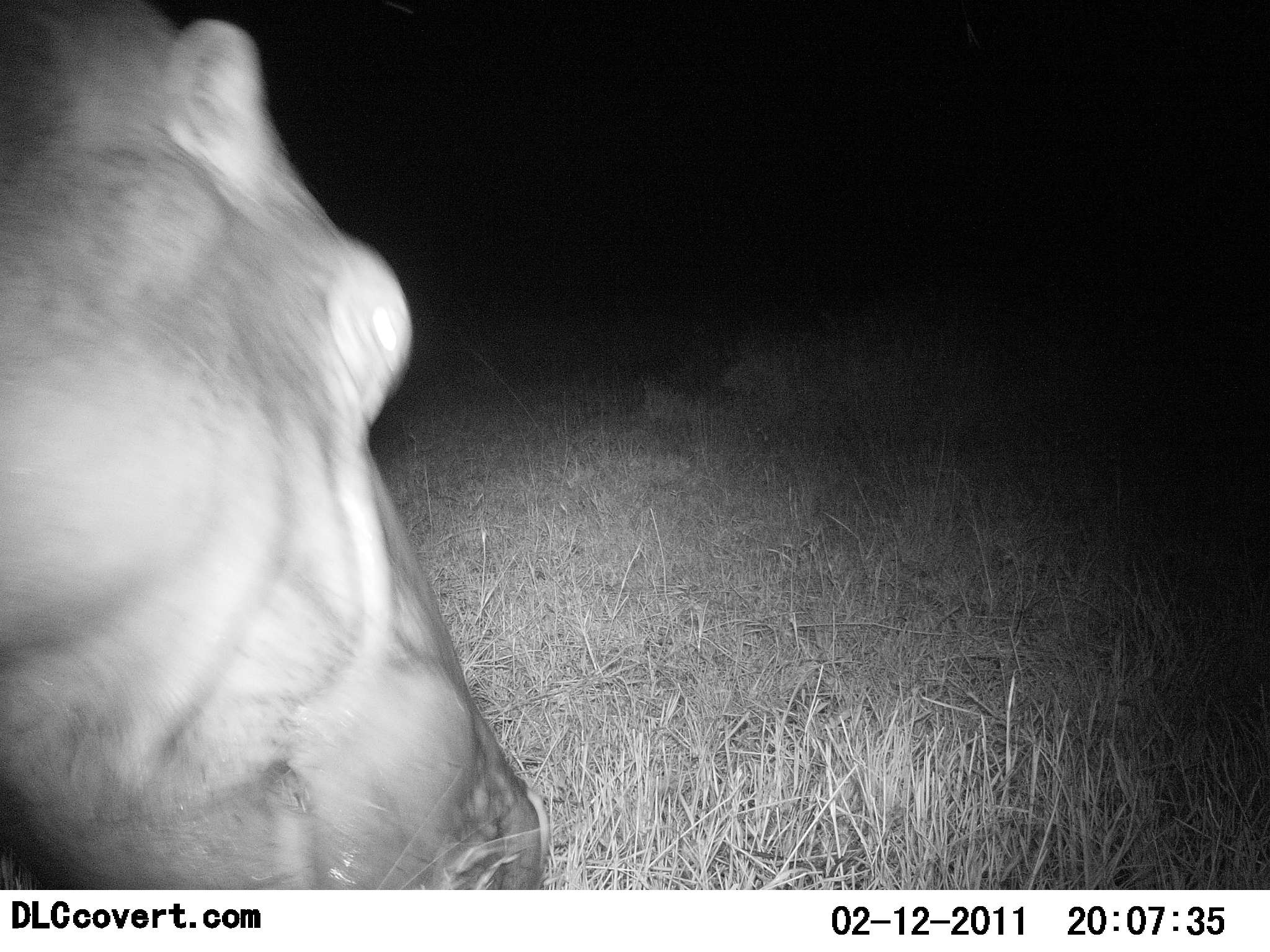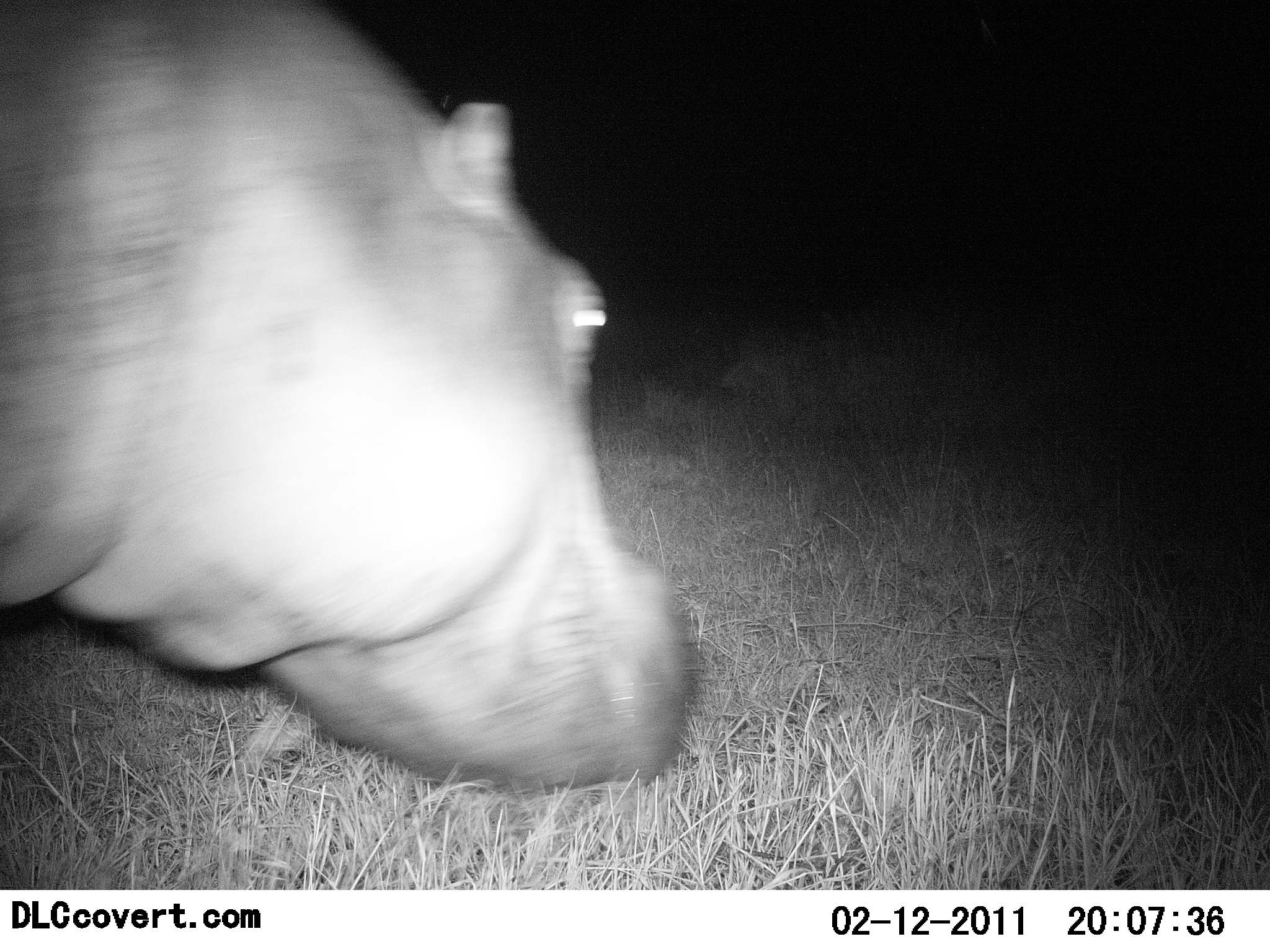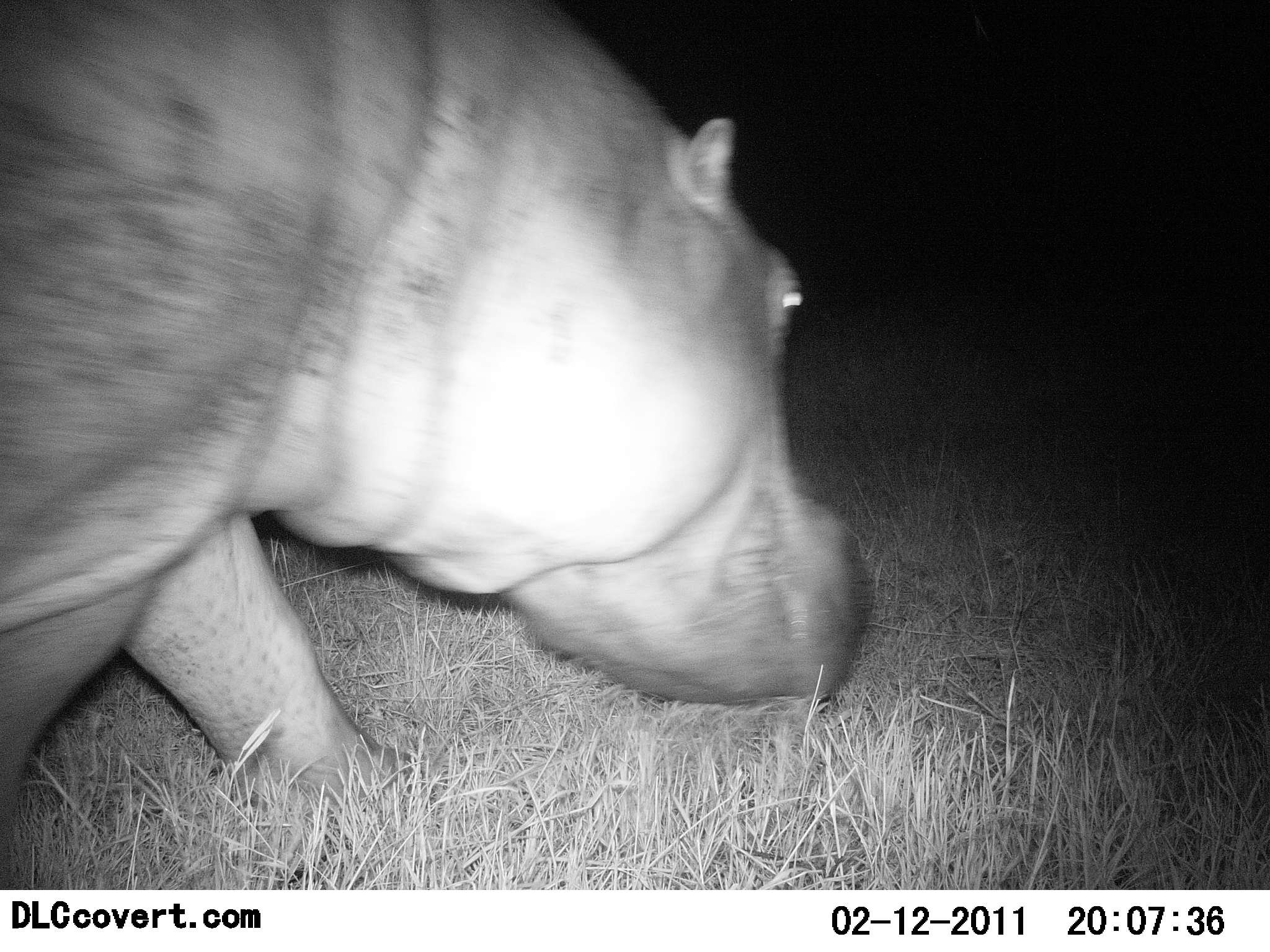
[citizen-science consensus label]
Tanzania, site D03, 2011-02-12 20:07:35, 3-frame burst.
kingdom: Animalia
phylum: Chordata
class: Mammalia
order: Artiodactyla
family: Hippopotamidae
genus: Hippopotamus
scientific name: Hippopotamus amphibius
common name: hippopotamus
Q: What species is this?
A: Hippopotamus (Hippopotamus amphibius).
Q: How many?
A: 1.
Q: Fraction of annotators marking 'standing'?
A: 8%.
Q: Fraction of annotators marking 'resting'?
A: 0%.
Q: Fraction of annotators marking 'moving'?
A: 75%.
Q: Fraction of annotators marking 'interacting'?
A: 0%.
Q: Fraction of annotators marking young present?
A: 0%.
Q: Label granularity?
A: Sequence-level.